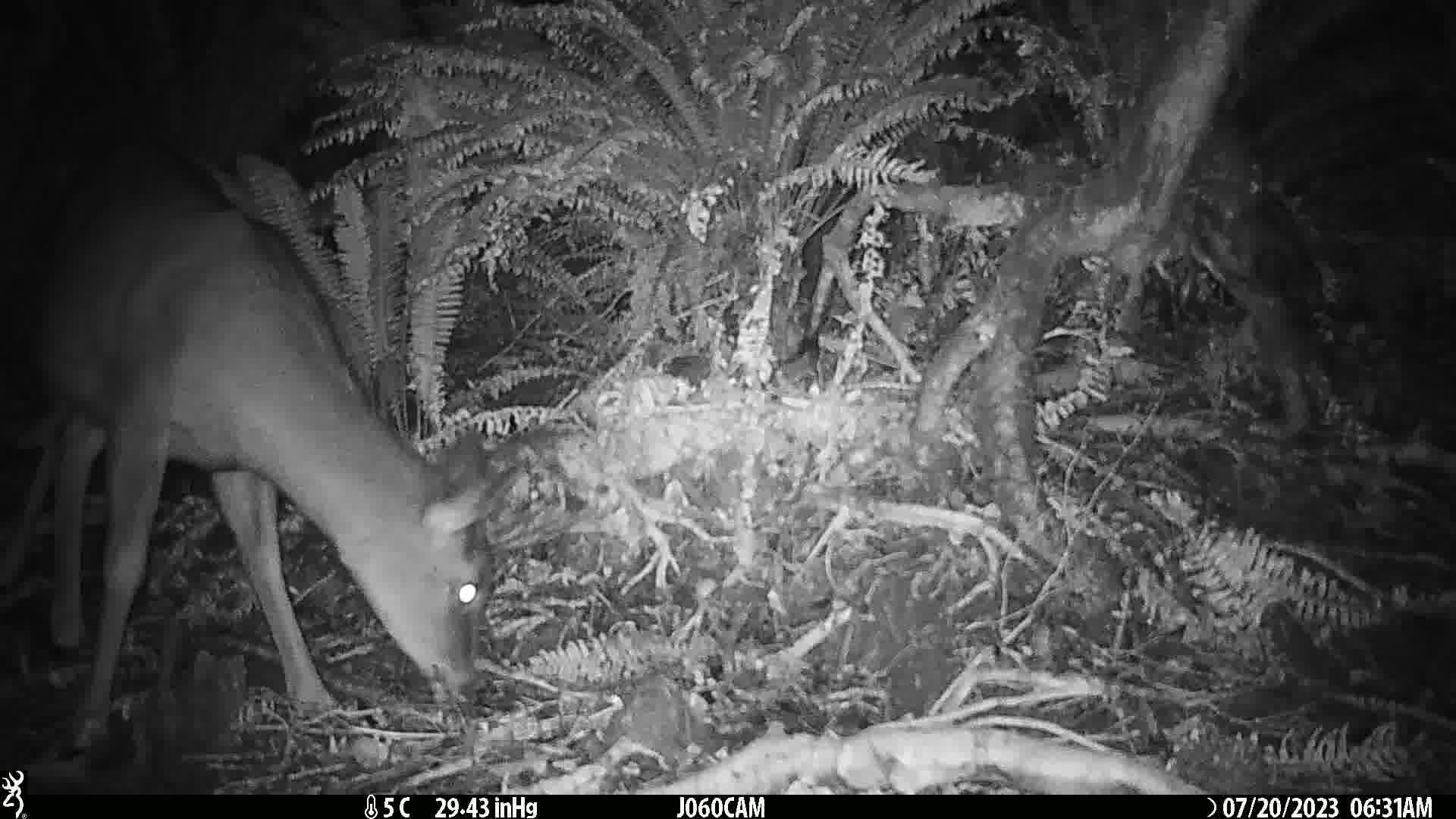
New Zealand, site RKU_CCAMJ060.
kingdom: Animalia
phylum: Chordata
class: Mammalia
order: Artiodactyla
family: Cervidae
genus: Odocoileus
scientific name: Odocoileus virginianus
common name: white-tailed deer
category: white tailed deer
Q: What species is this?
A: White tailed deer (white-tailed deer) (Odocoileus virginianus).